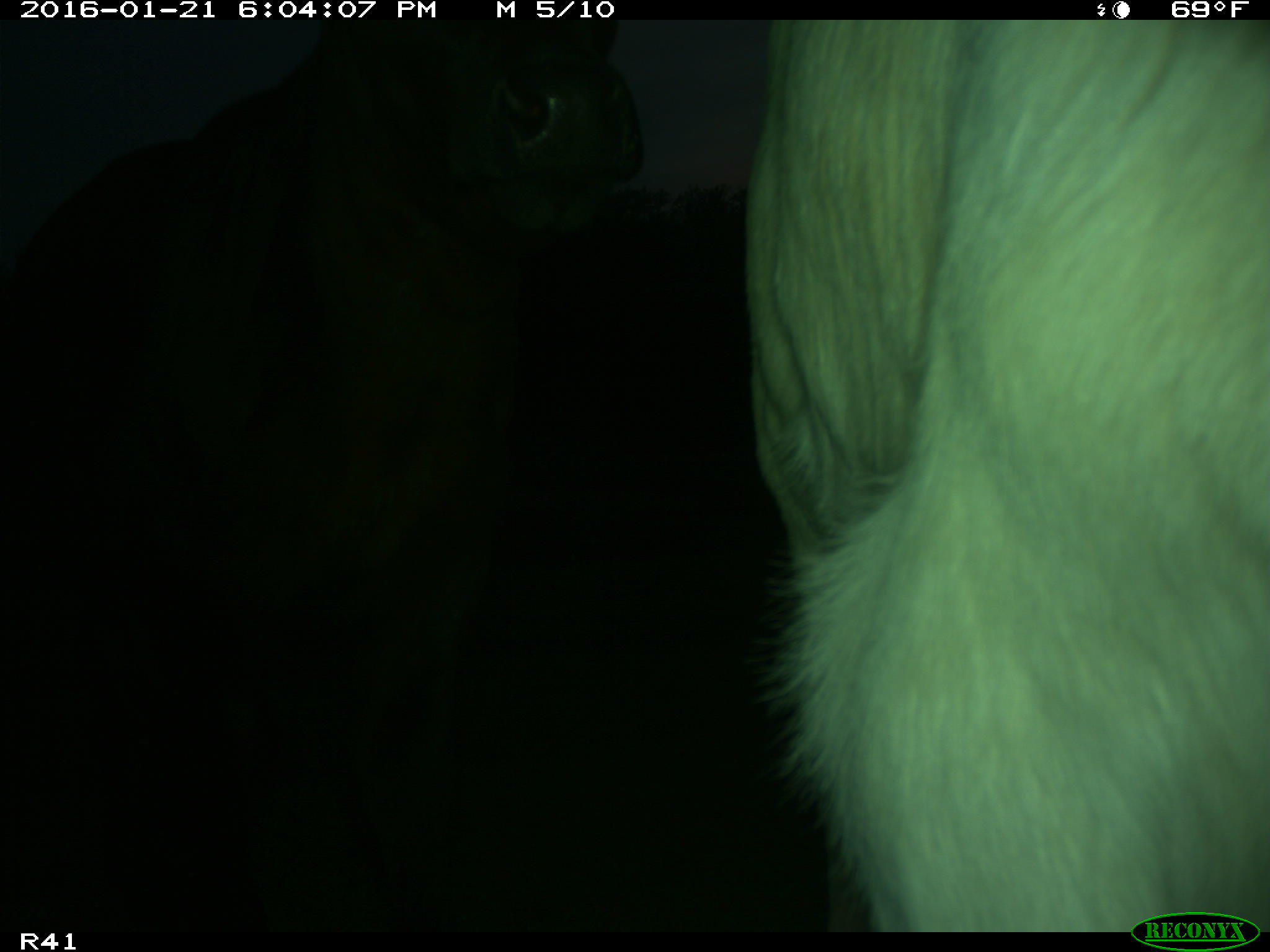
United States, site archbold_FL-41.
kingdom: Animalia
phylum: Chordata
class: Mammalia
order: Artiodactyla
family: Bovidae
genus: Bos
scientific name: Bos taurus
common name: domestic cow